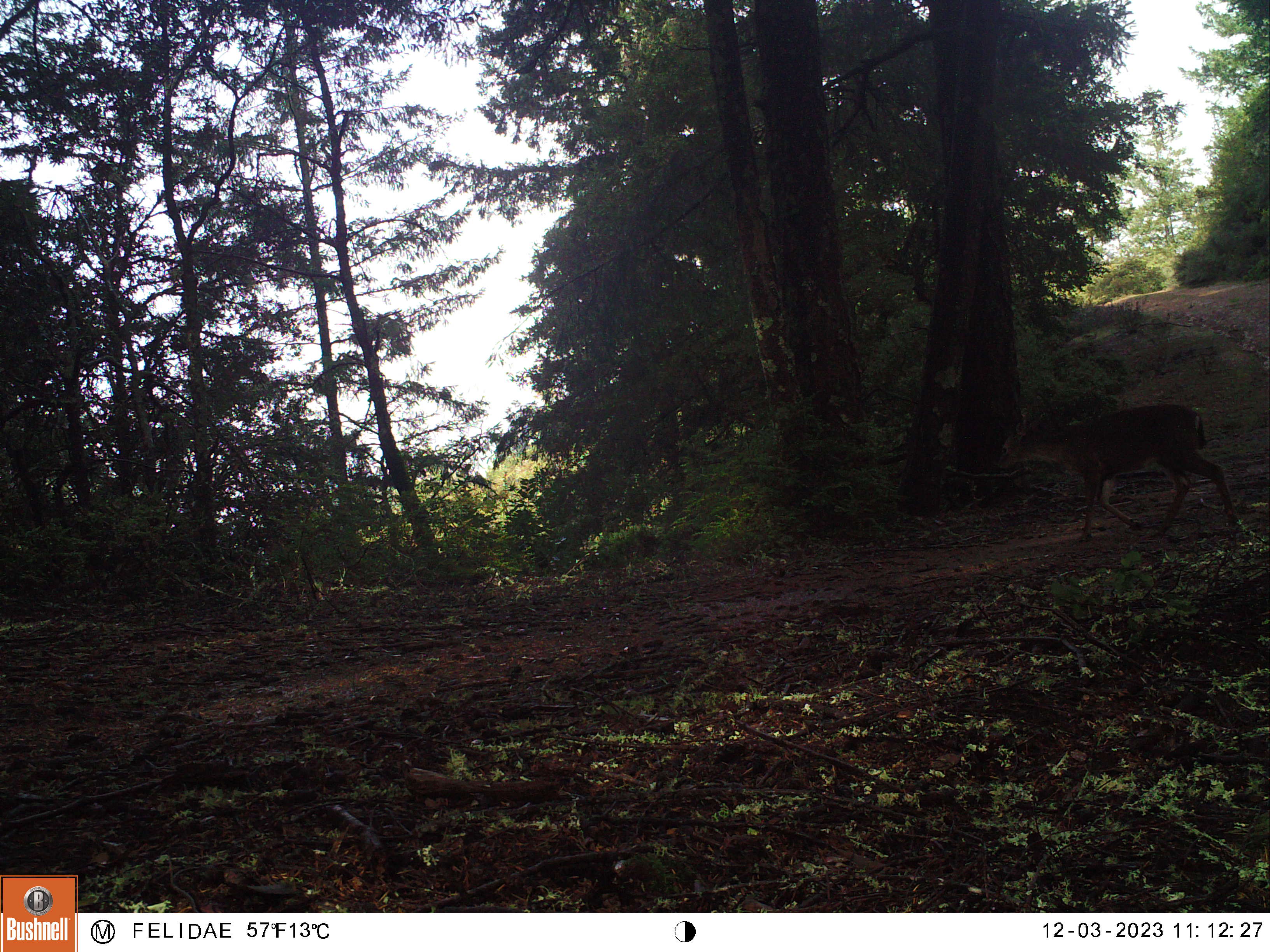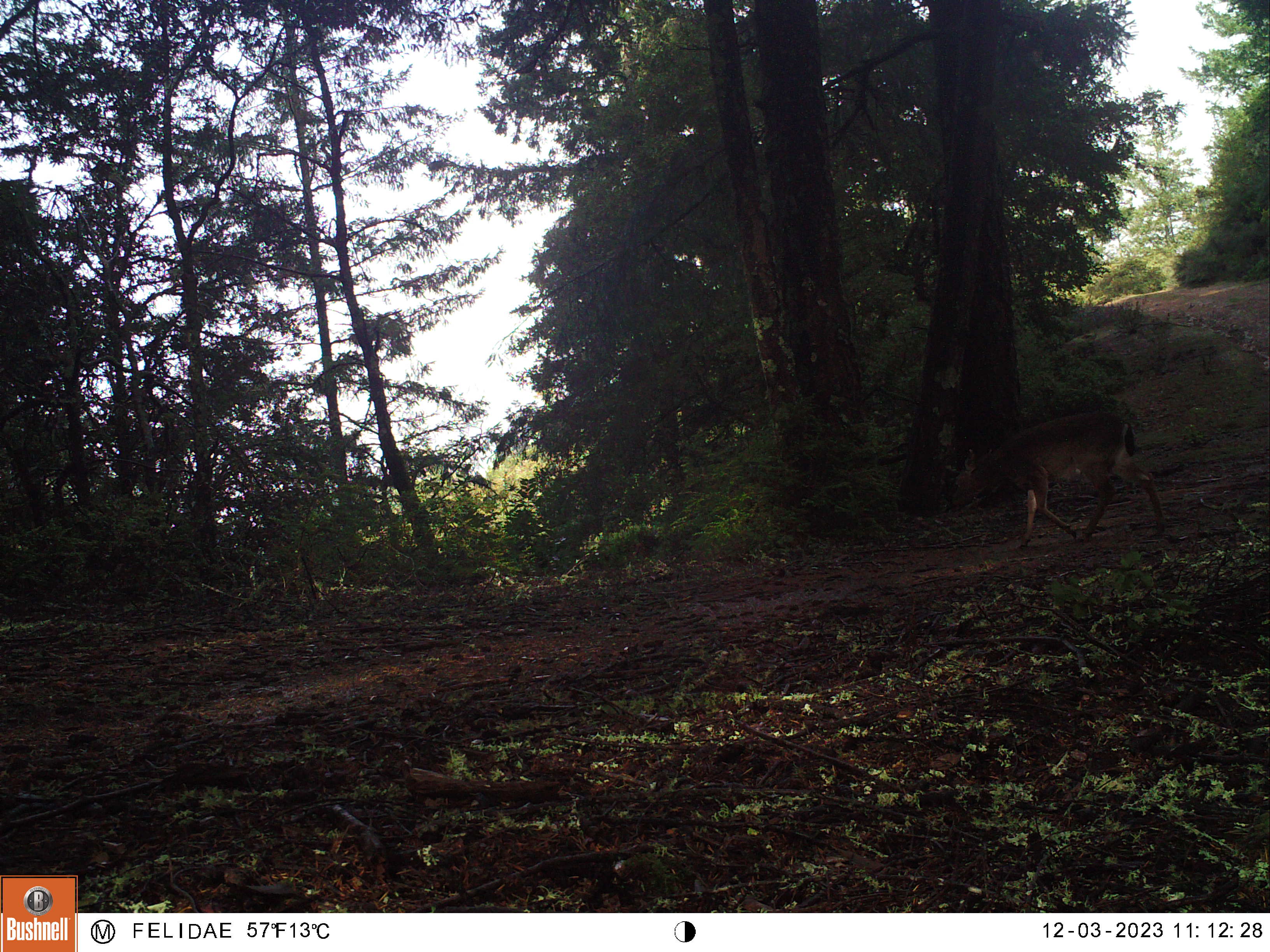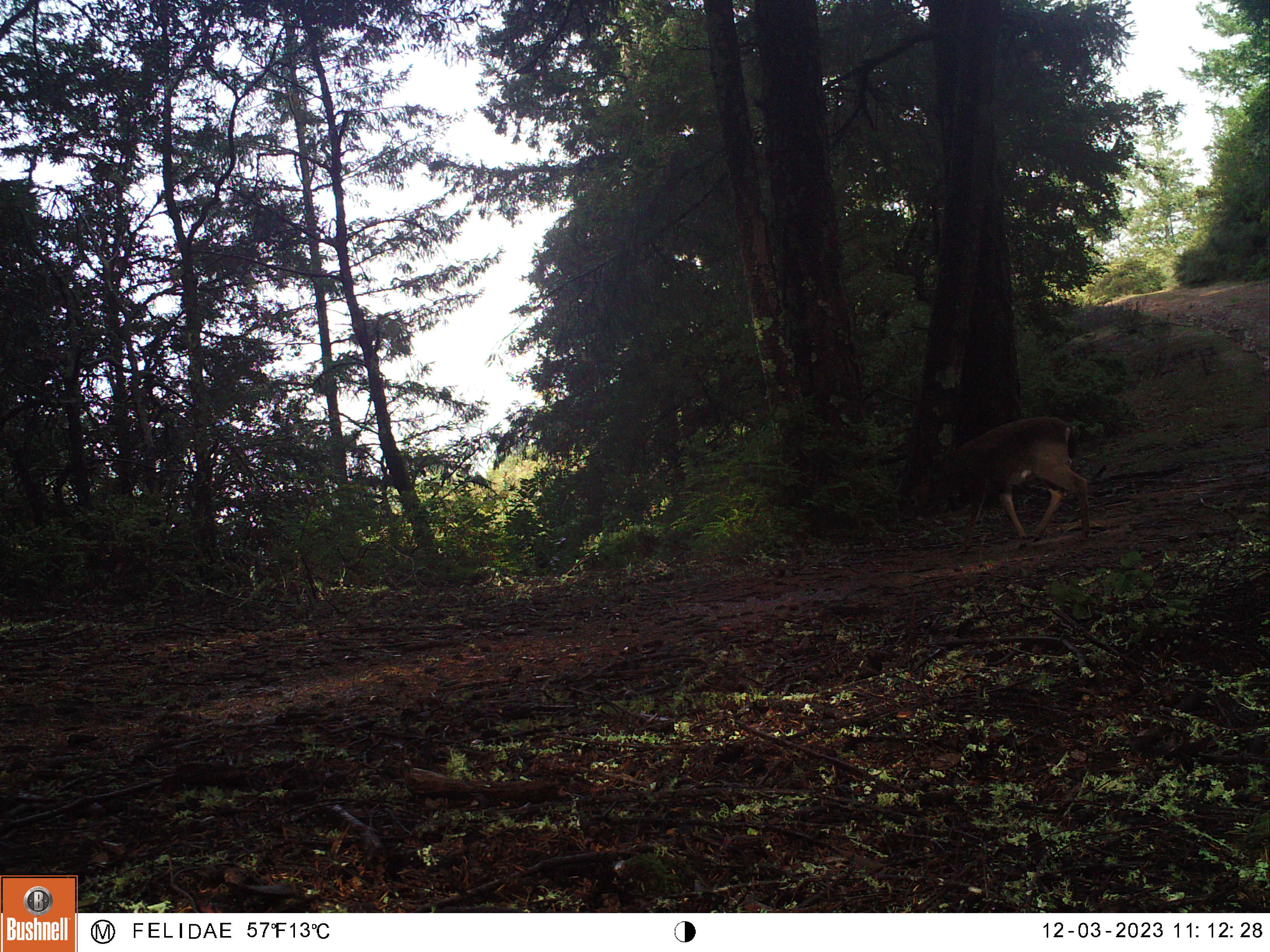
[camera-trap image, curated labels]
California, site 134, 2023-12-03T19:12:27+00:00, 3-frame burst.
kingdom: Animalia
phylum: Chordata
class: Mammalia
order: Artiodactyla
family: Cervidae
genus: Odocoileus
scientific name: Odocoileus hemionus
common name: mule deer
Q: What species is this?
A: Mule deer (Odocoileus hemionus).